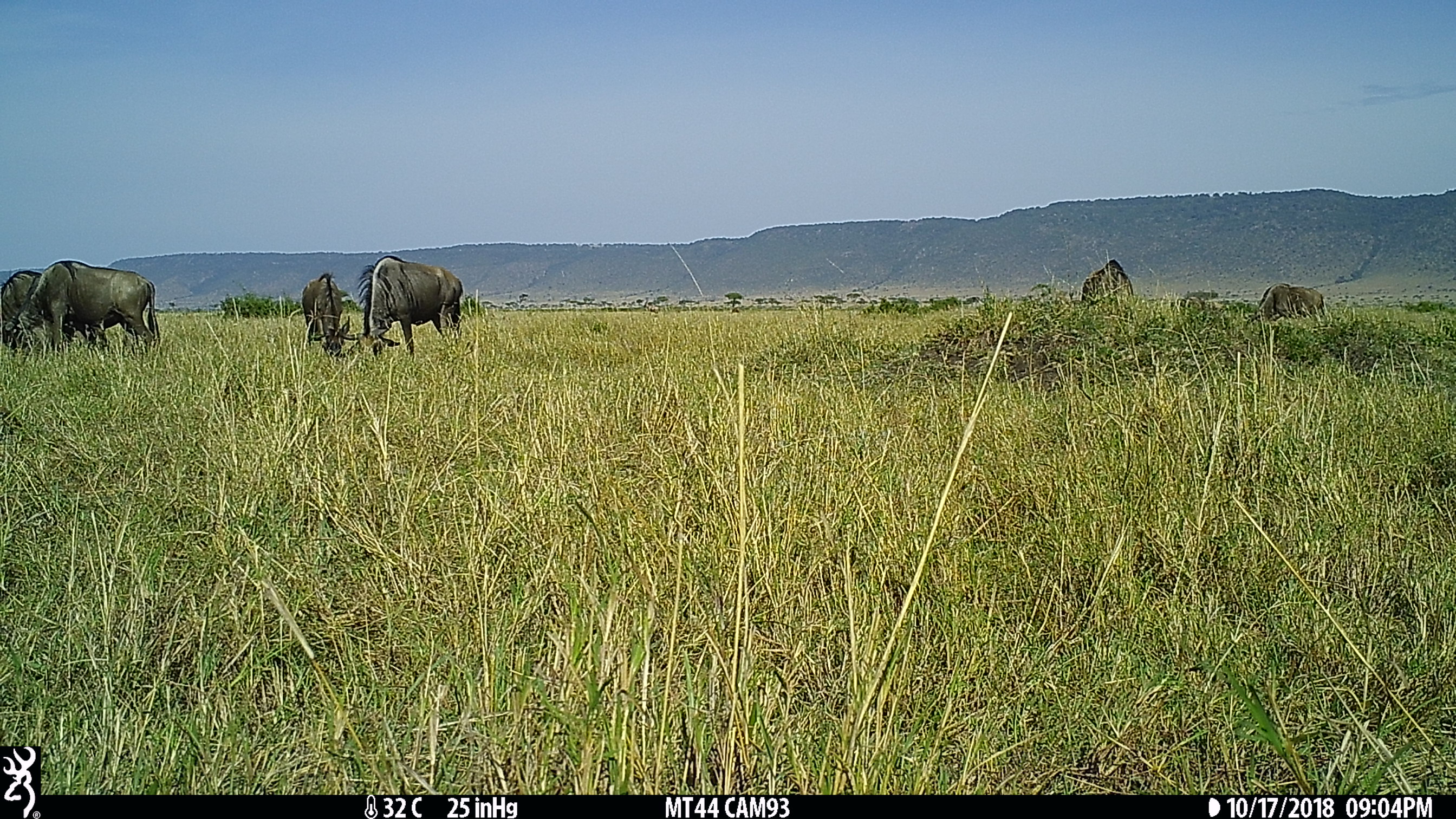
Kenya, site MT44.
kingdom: Animalia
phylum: Chordata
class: Mammalia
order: Artiodactyla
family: Bovidae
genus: Connochaetes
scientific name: Connochaetes taurinus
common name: blue wildebeest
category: wildebeest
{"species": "wildebeest (blue wildebeest) (Connochaetes taurinus)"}